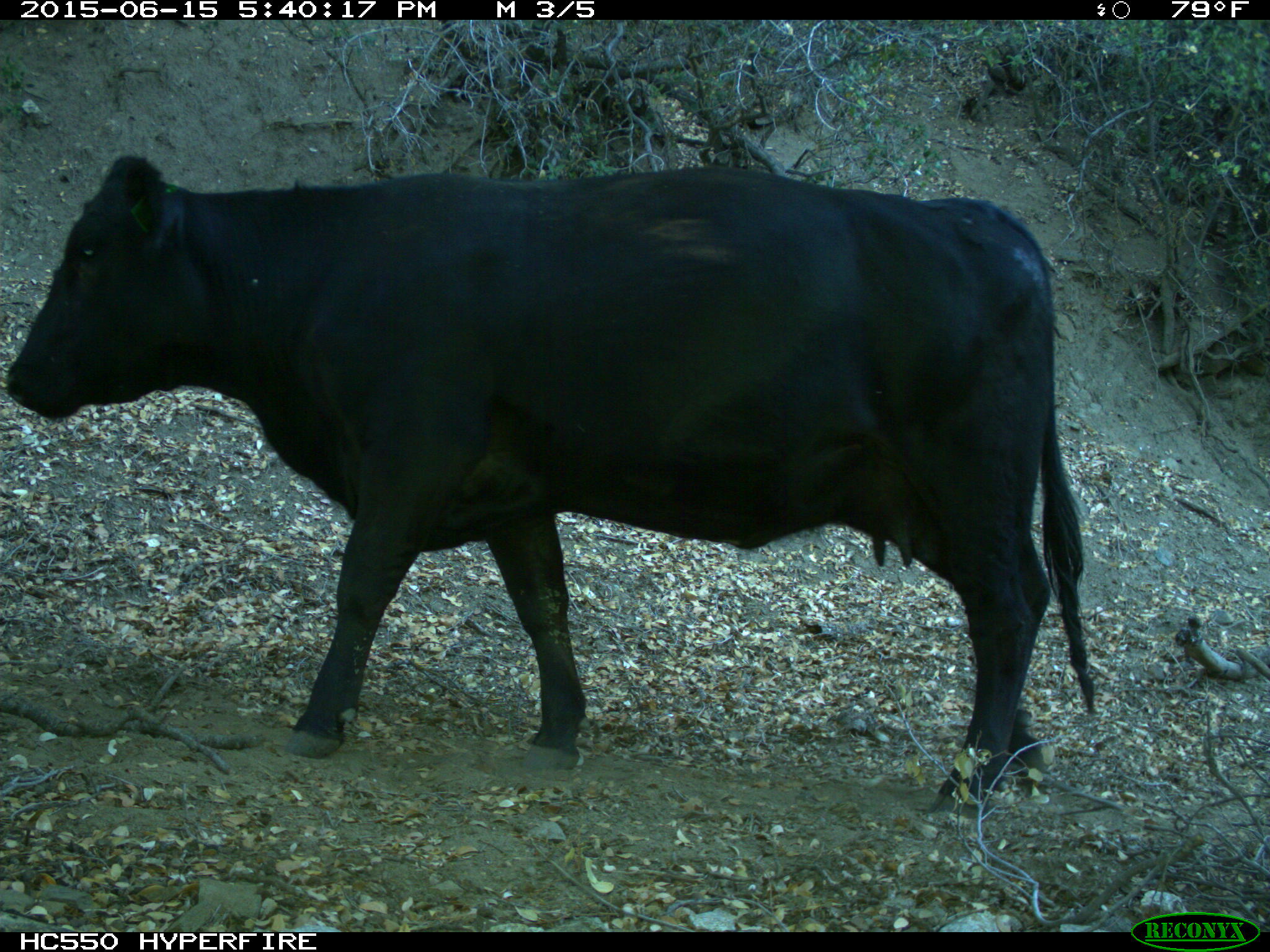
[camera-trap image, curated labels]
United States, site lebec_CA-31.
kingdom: Animalia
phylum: Chordata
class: Mammalia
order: Artiodactyla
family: Bovidae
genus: Bos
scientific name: Bos taurus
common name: domestic cow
Bos taurus (domestic cow).